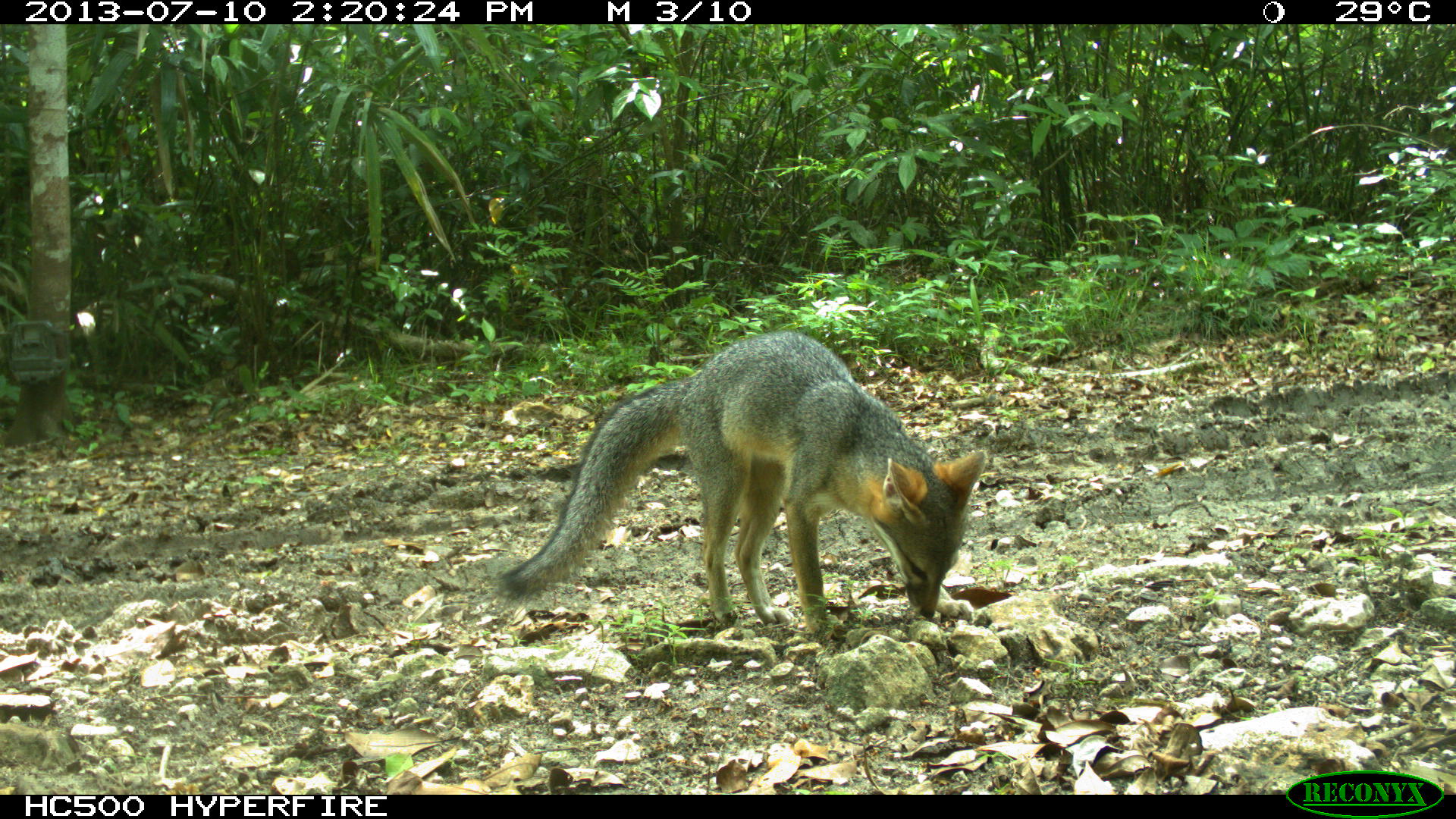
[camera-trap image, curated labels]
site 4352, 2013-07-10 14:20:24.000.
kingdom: Animalia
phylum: Chordata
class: Mammalia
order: Carnivora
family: Canidae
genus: Urocyon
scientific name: Urocyon cinereoargenteus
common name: gray fox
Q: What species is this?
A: Urocyon cinereoargenteus (gray fox).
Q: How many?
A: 1.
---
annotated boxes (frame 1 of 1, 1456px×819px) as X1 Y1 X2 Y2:
urocyon cinereoargenteus: 493 328 988 633